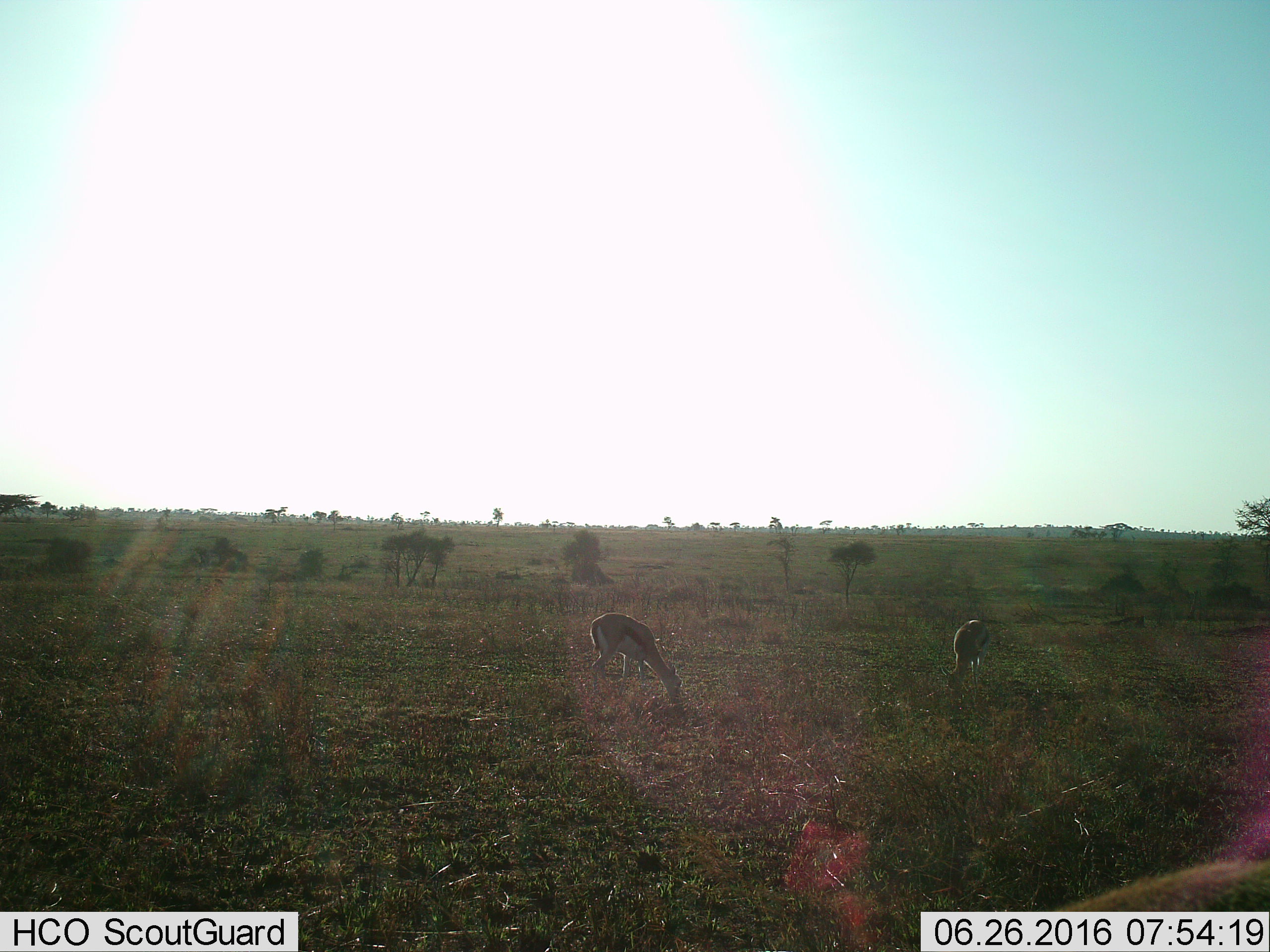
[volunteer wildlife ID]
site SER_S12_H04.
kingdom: Animalia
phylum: Chordata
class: Mammalia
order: Artiodactyla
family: Bovidae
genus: Eudorcas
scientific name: Eudorcas thomsonii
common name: thomson's gazelle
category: gazellethomsons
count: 2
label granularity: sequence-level